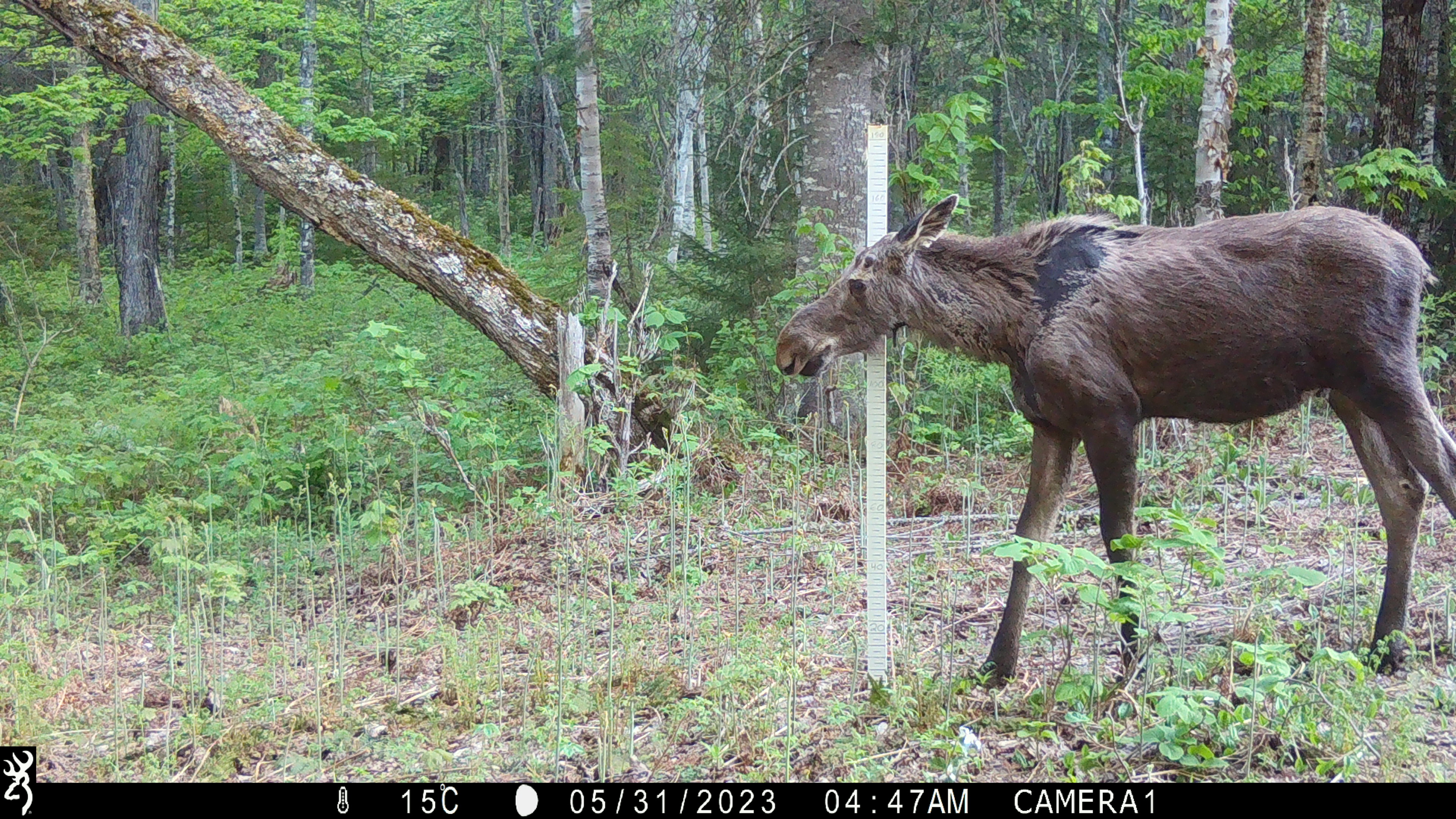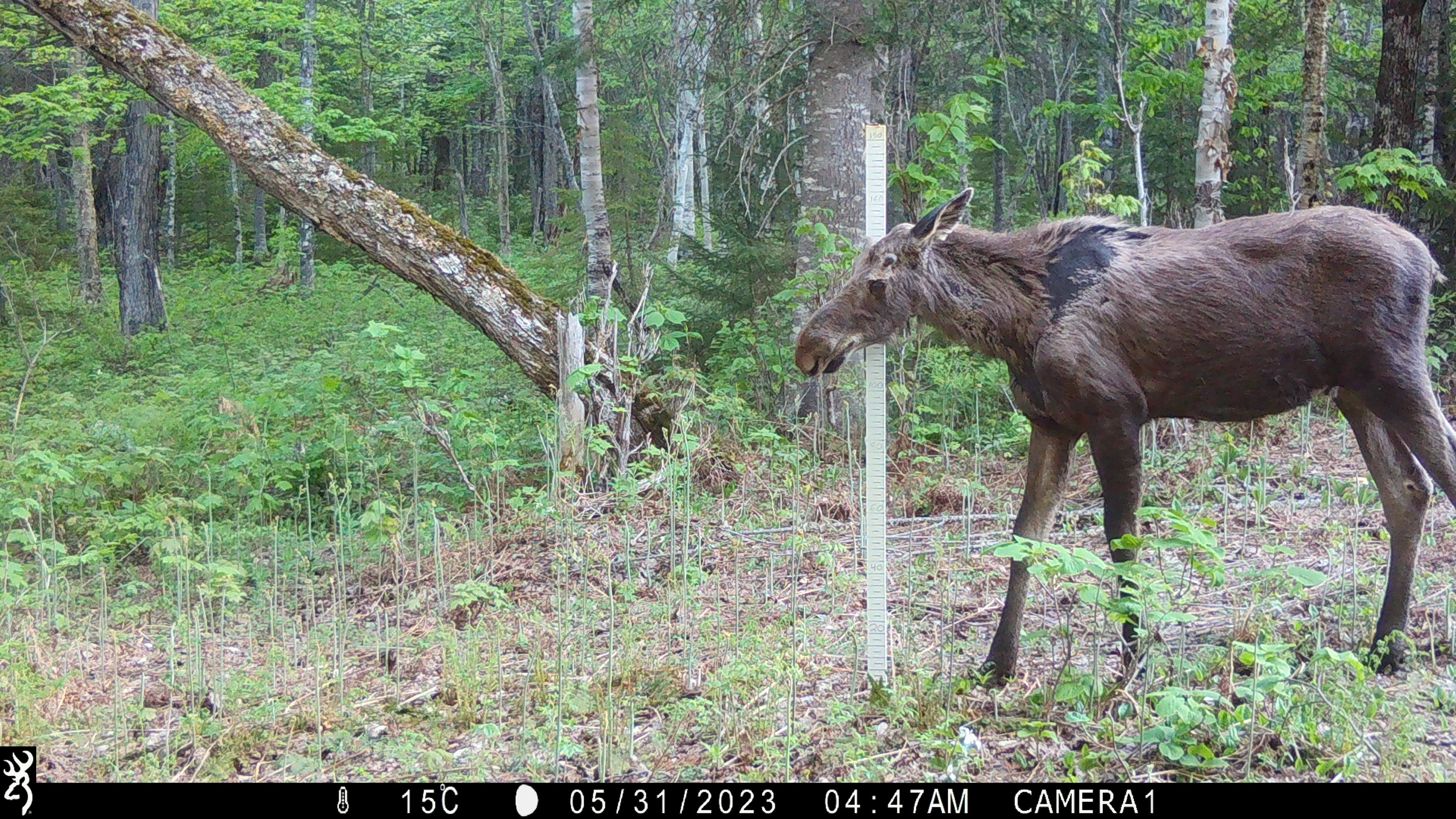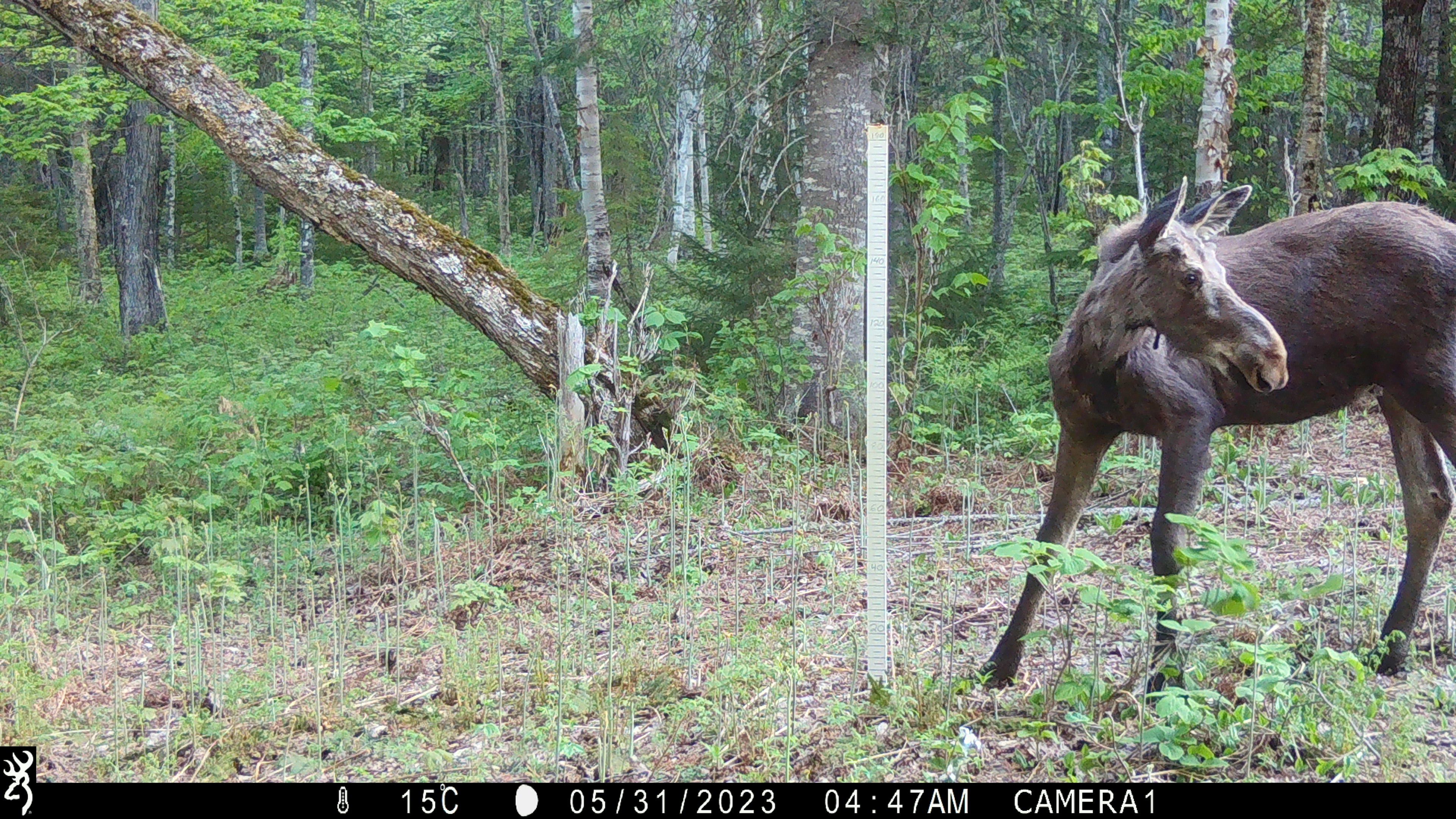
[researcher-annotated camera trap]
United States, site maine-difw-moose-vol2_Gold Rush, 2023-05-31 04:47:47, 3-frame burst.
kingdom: Animalia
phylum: Chordata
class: Mammalia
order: Artiodactyla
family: Cervidae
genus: Alces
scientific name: Alces alces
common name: moose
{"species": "moose (Alces alces)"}